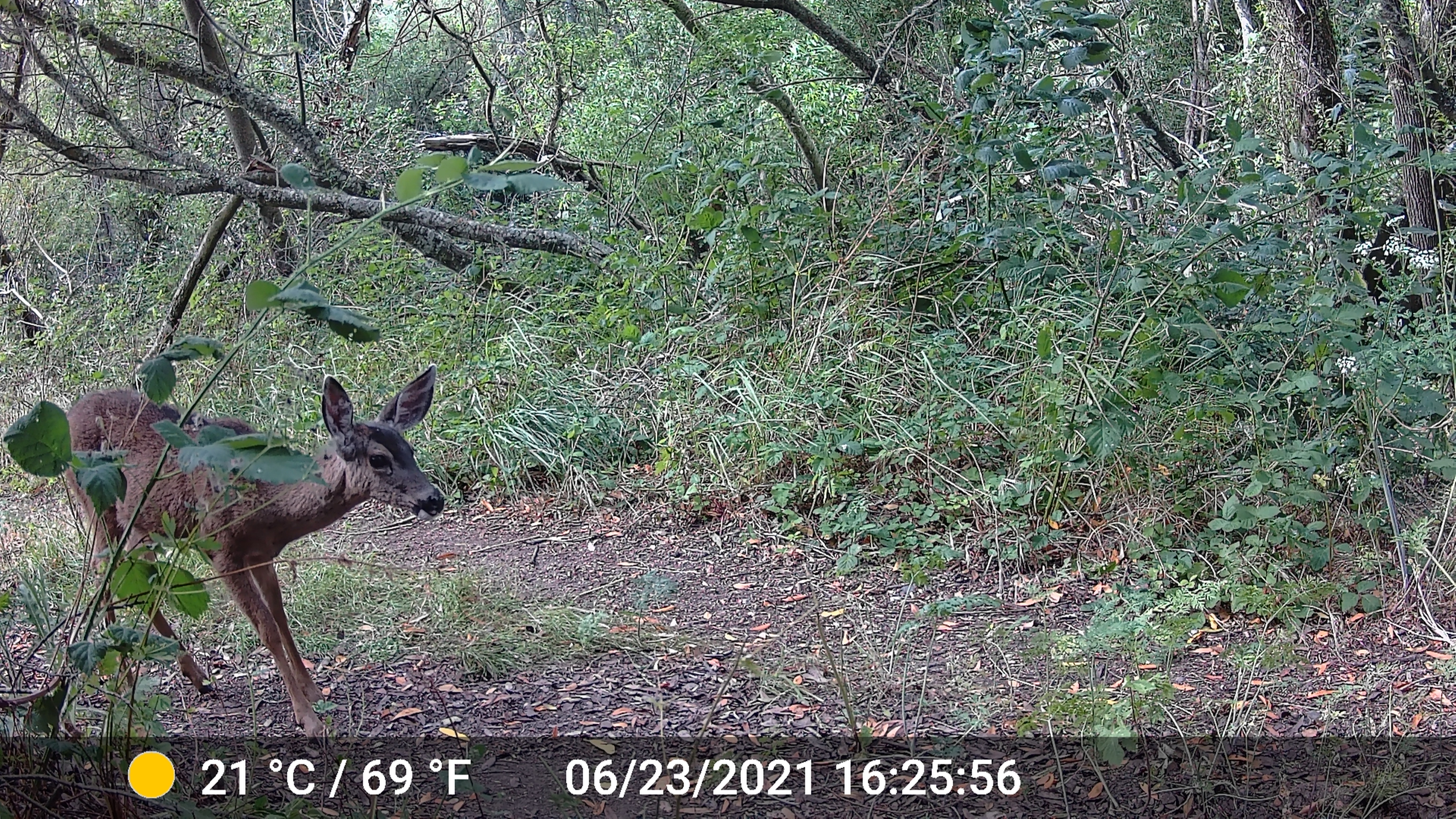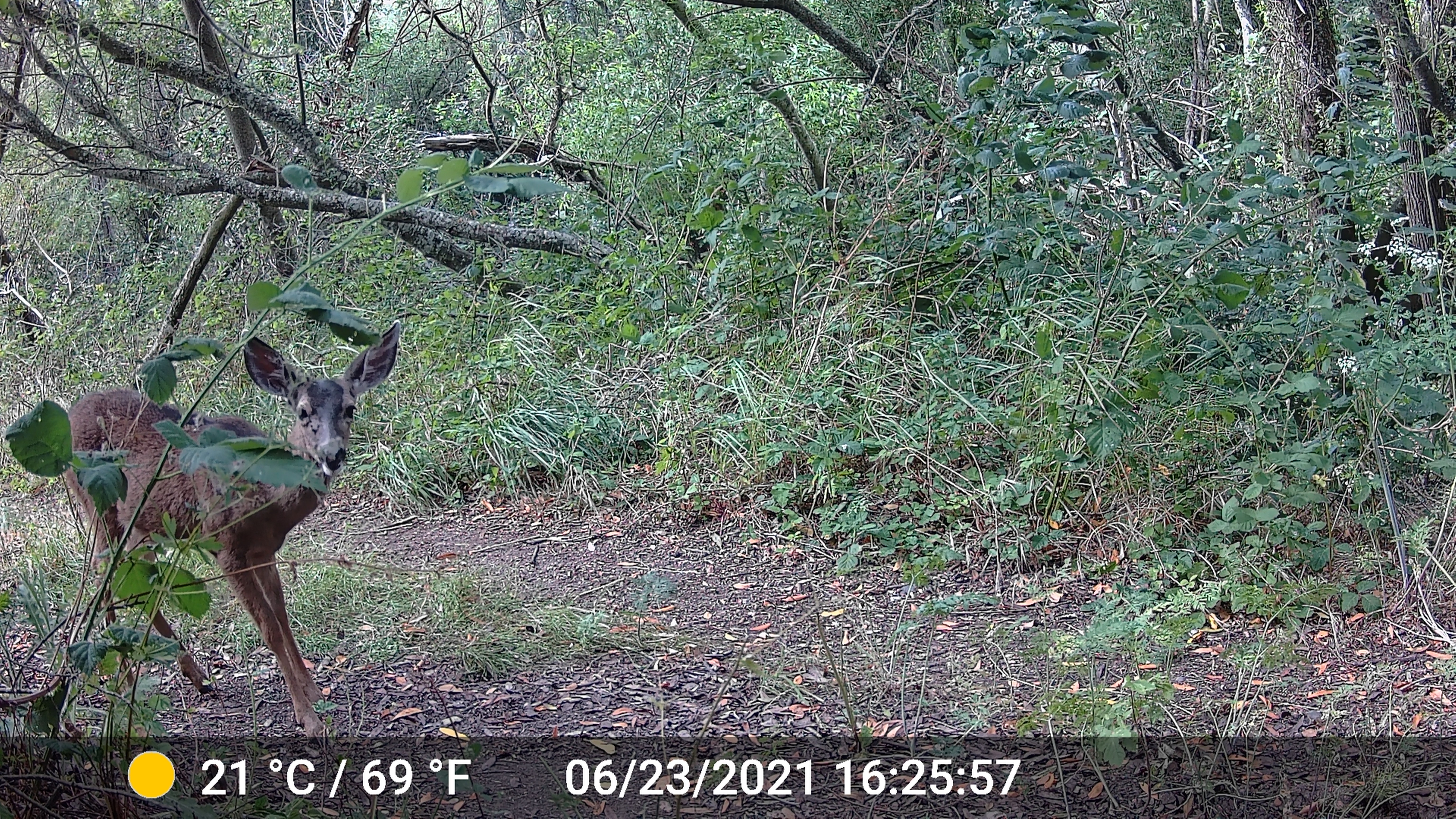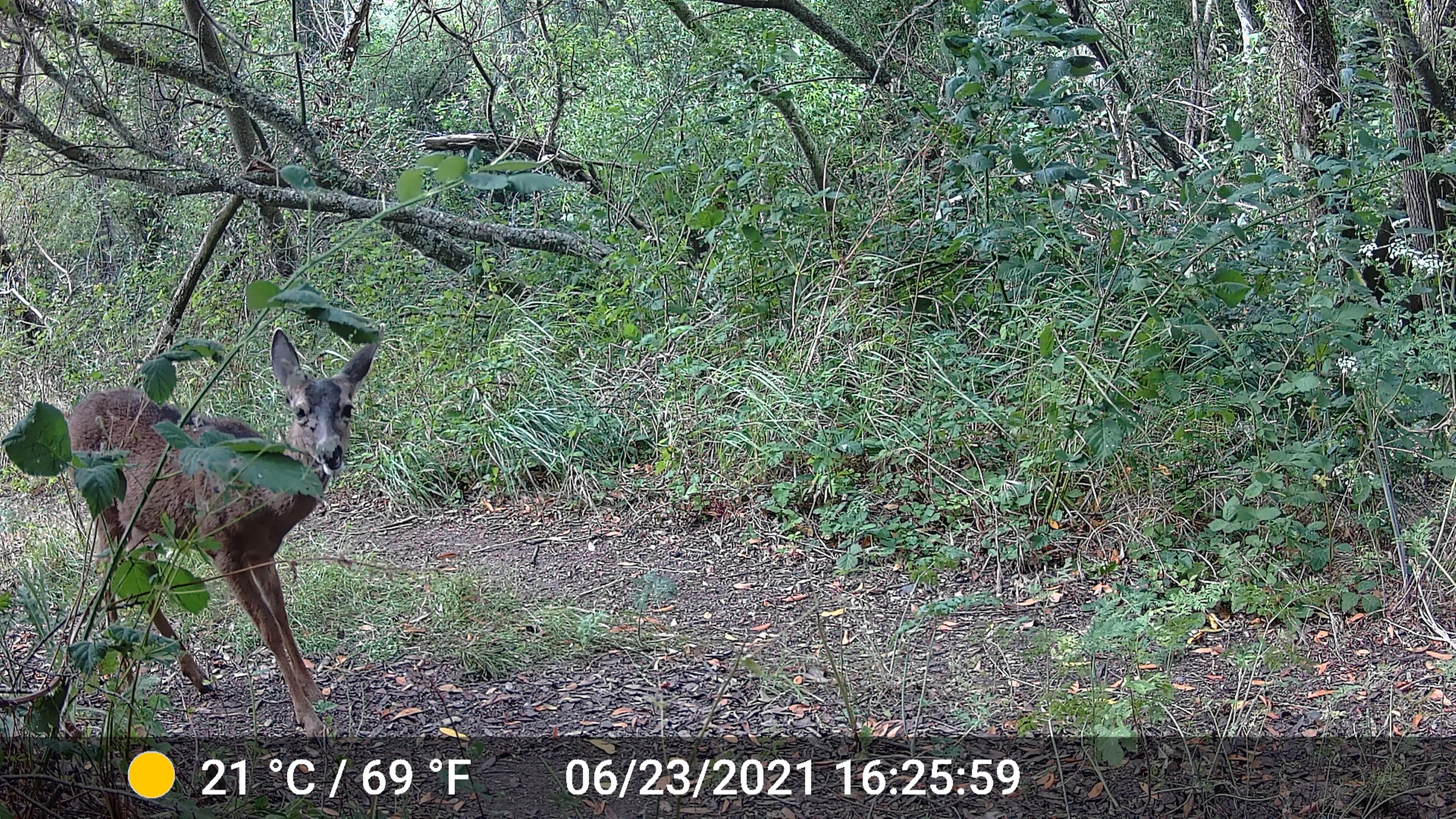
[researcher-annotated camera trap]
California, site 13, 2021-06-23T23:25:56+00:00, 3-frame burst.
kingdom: Animalia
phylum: Chordata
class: Mammalia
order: Artiodactyla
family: Cervidae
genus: Odocoileus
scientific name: Odocoileus hemionus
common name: mule deer